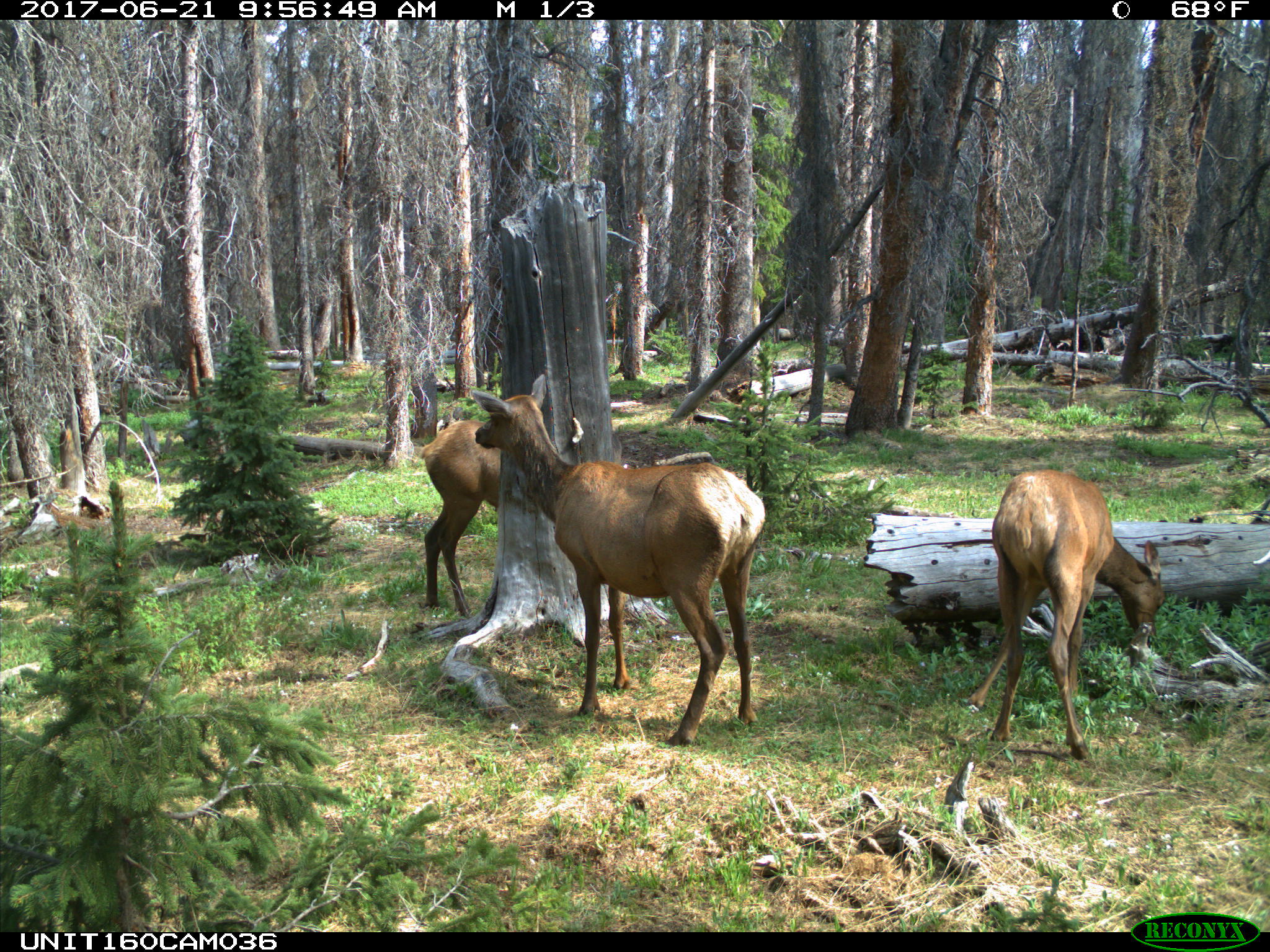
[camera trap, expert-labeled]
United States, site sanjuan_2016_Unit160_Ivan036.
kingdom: Animalia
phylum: Chordata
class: Mammalia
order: Artiodactyla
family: Cervidae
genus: Cervus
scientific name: Cervus elaphus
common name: red deer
Cervus elaphus (red deer).